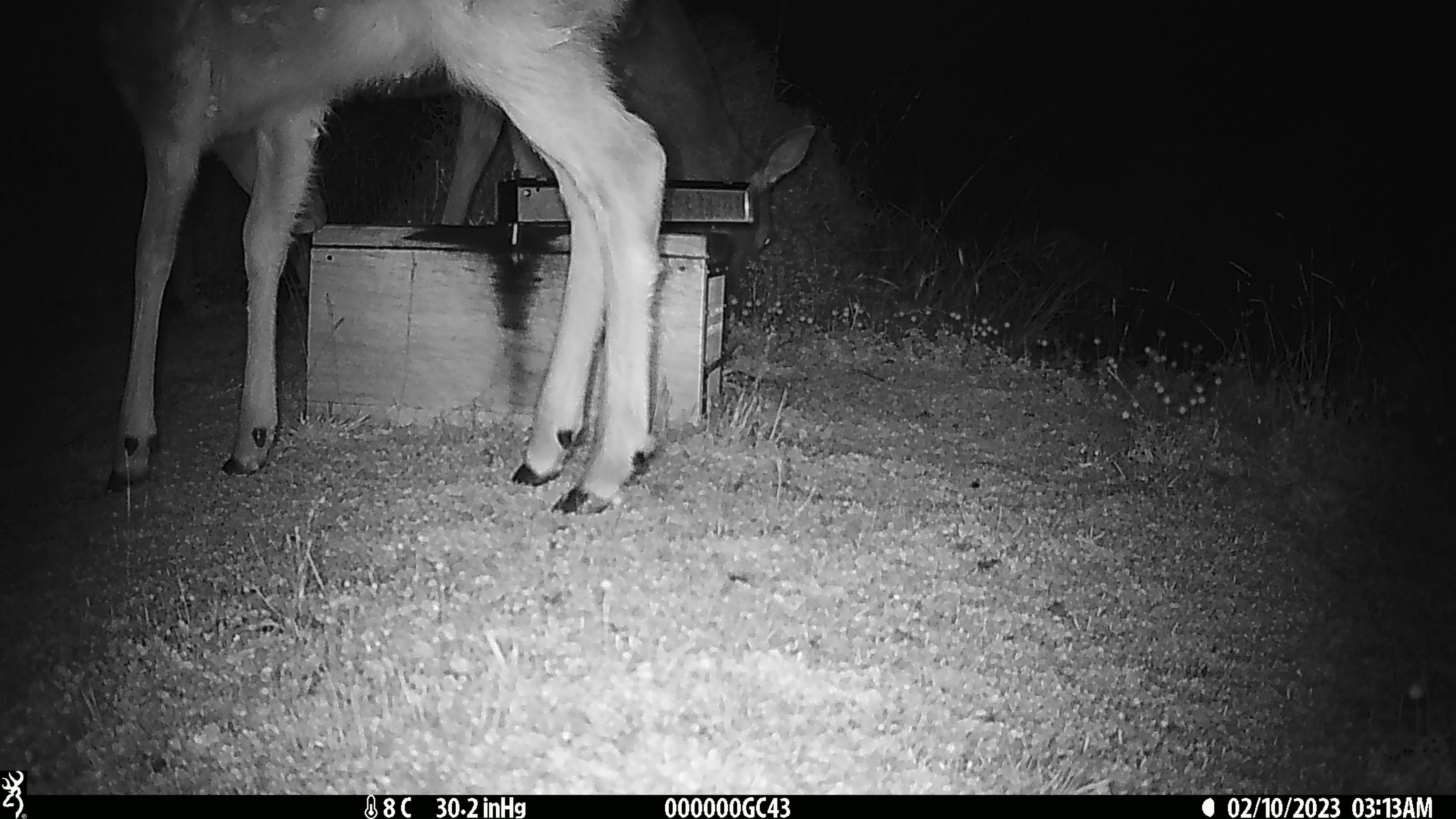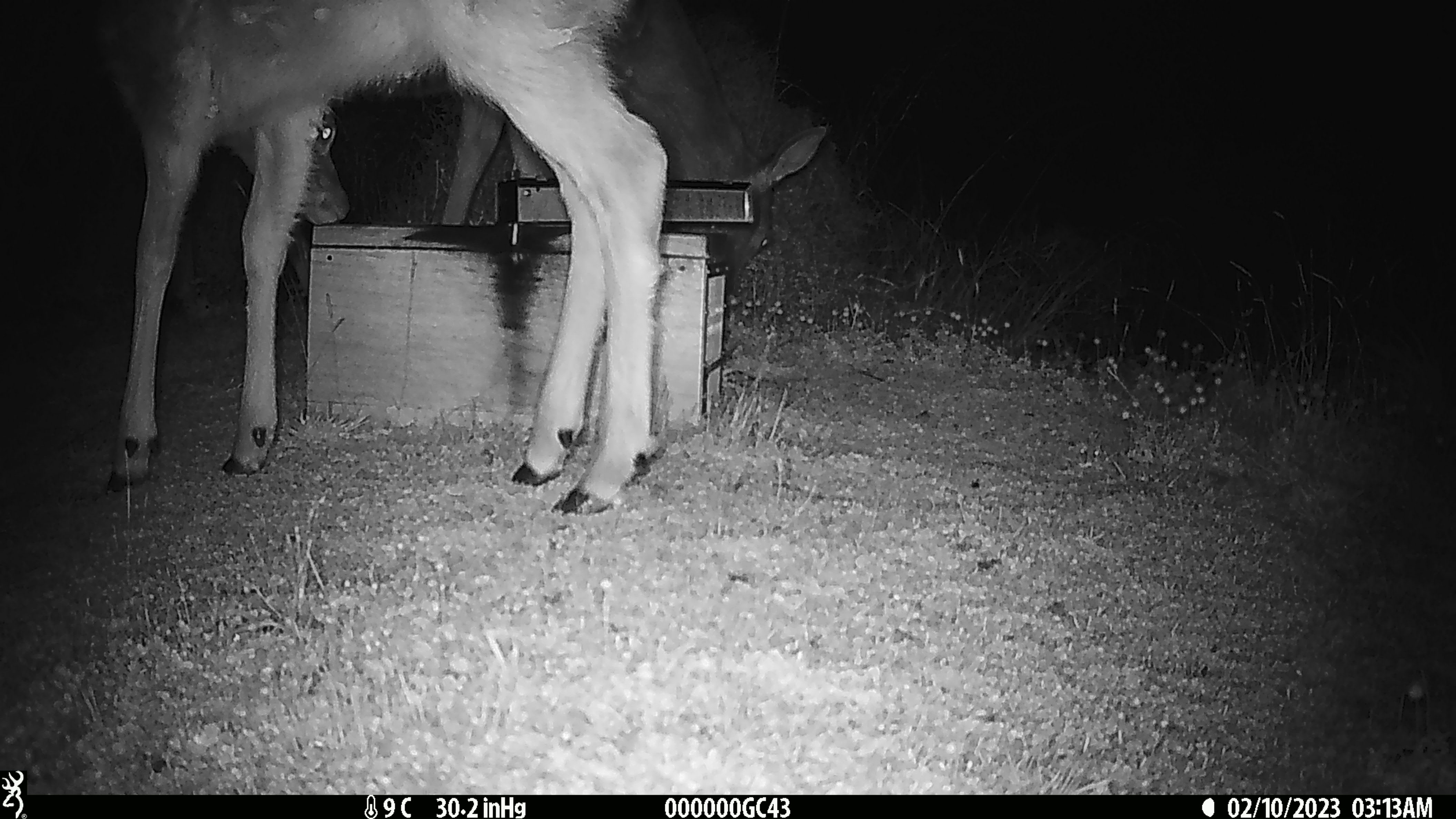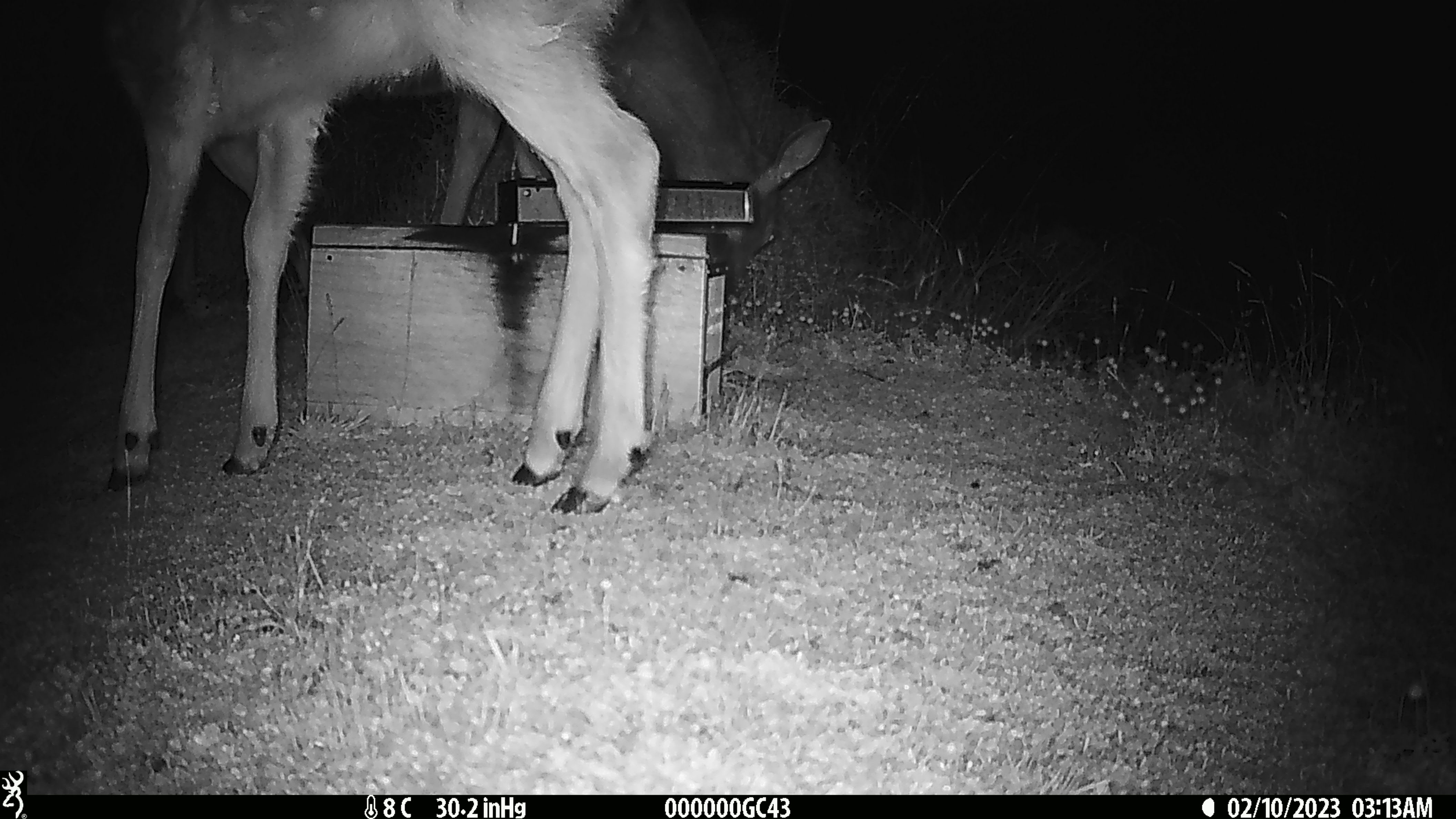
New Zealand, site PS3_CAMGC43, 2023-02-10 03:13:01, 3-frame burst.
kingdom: Animalia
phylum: Chordata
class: Mammalia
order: Artiodactyla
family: Cervidae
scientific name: Cervidae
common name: deer